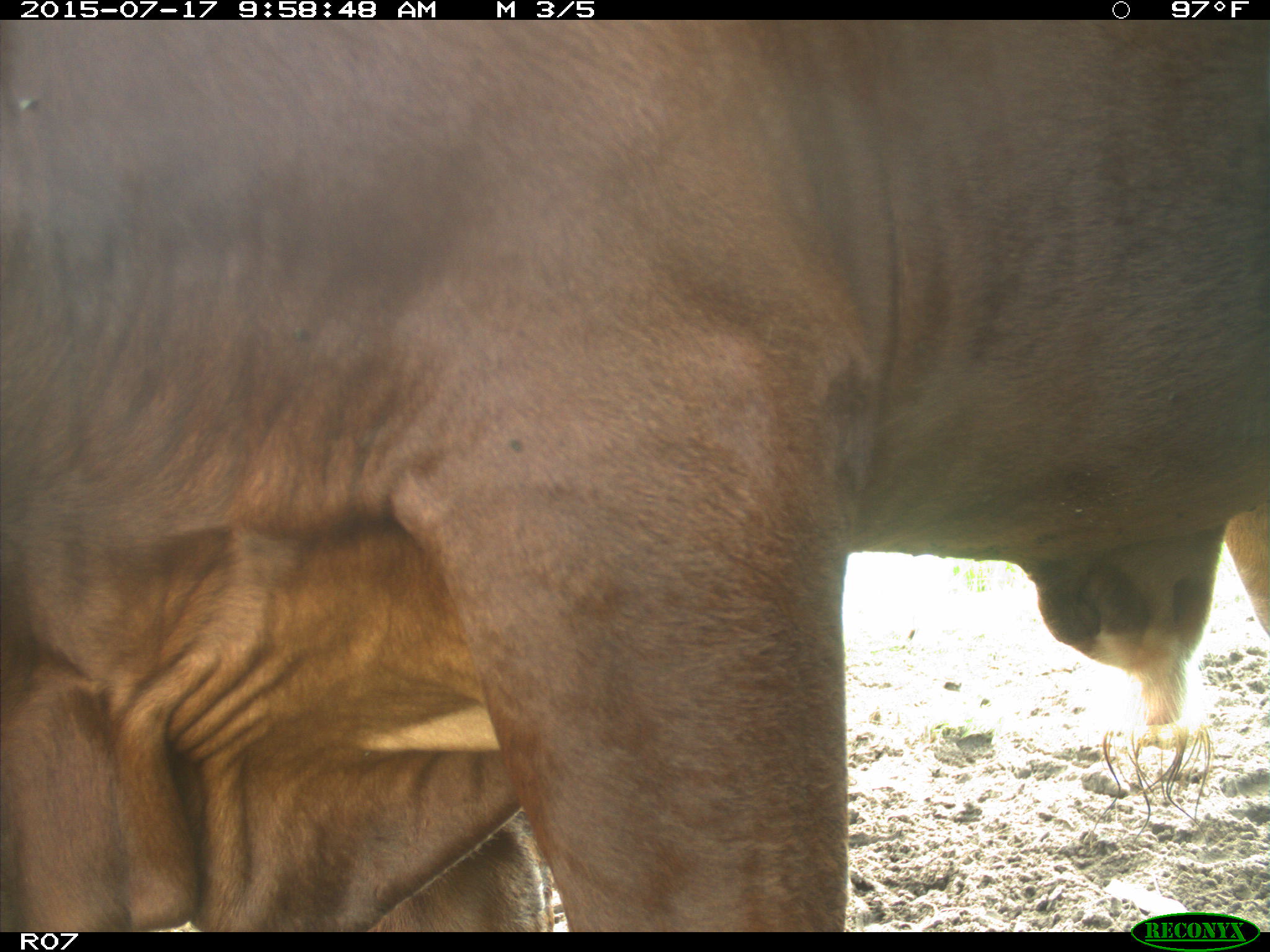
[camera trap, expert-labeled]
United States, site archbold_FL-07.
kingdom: Animalia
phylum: Chordata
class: Mammalia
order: Artiodactyla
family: Bovidae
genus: Bos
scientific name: Bos taurus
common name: domestic cow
Bos taurus (domestic cow).